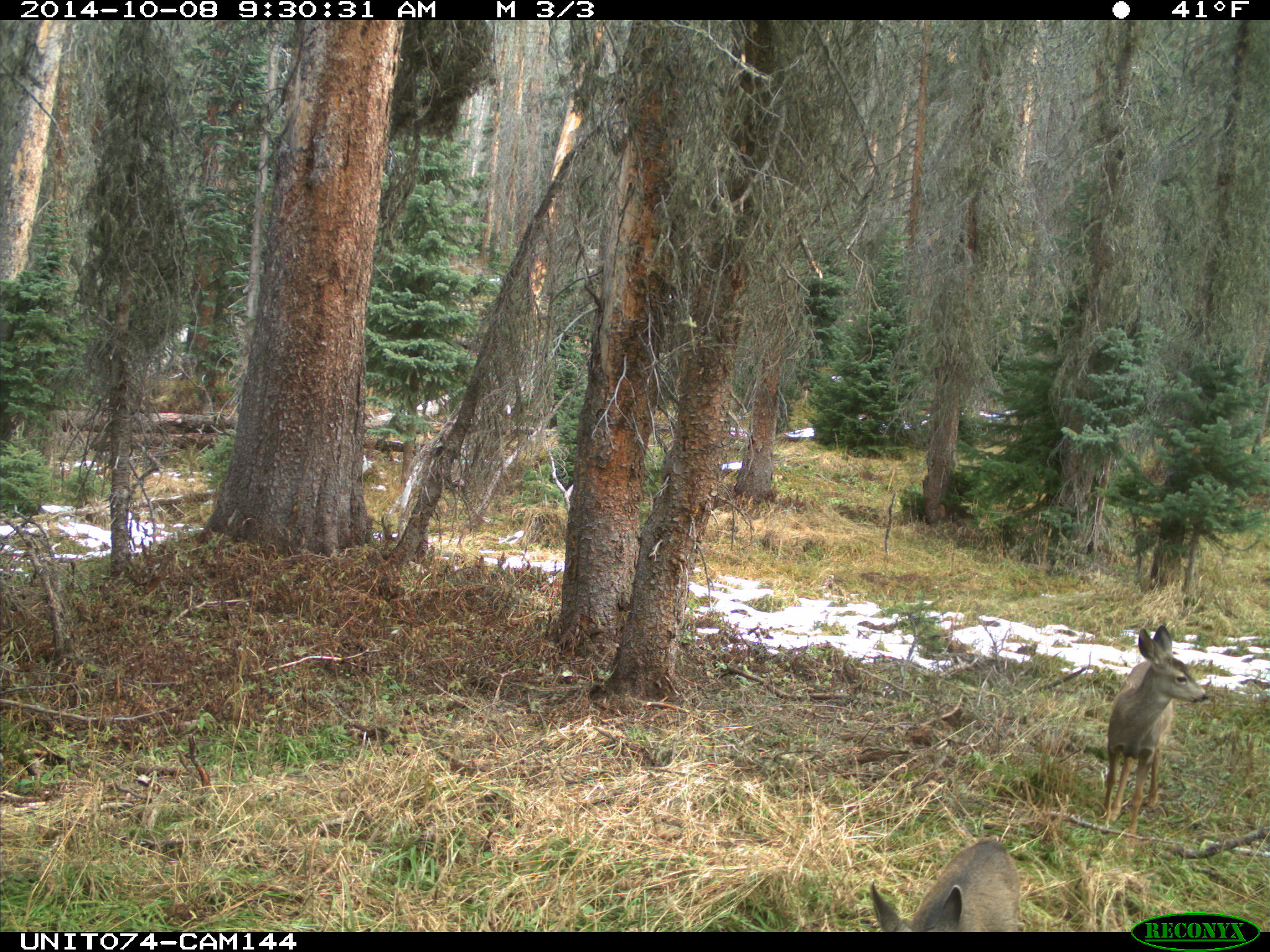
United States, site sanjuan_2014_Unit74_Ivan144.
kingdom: Animalia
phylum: Chordata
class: Mammalia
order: Artiodactyla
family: Cervidae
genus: Odocoileus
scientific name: Odocoileus hemionus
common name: mule deer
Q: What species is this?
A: Odocoileus hemionus (mule deer).